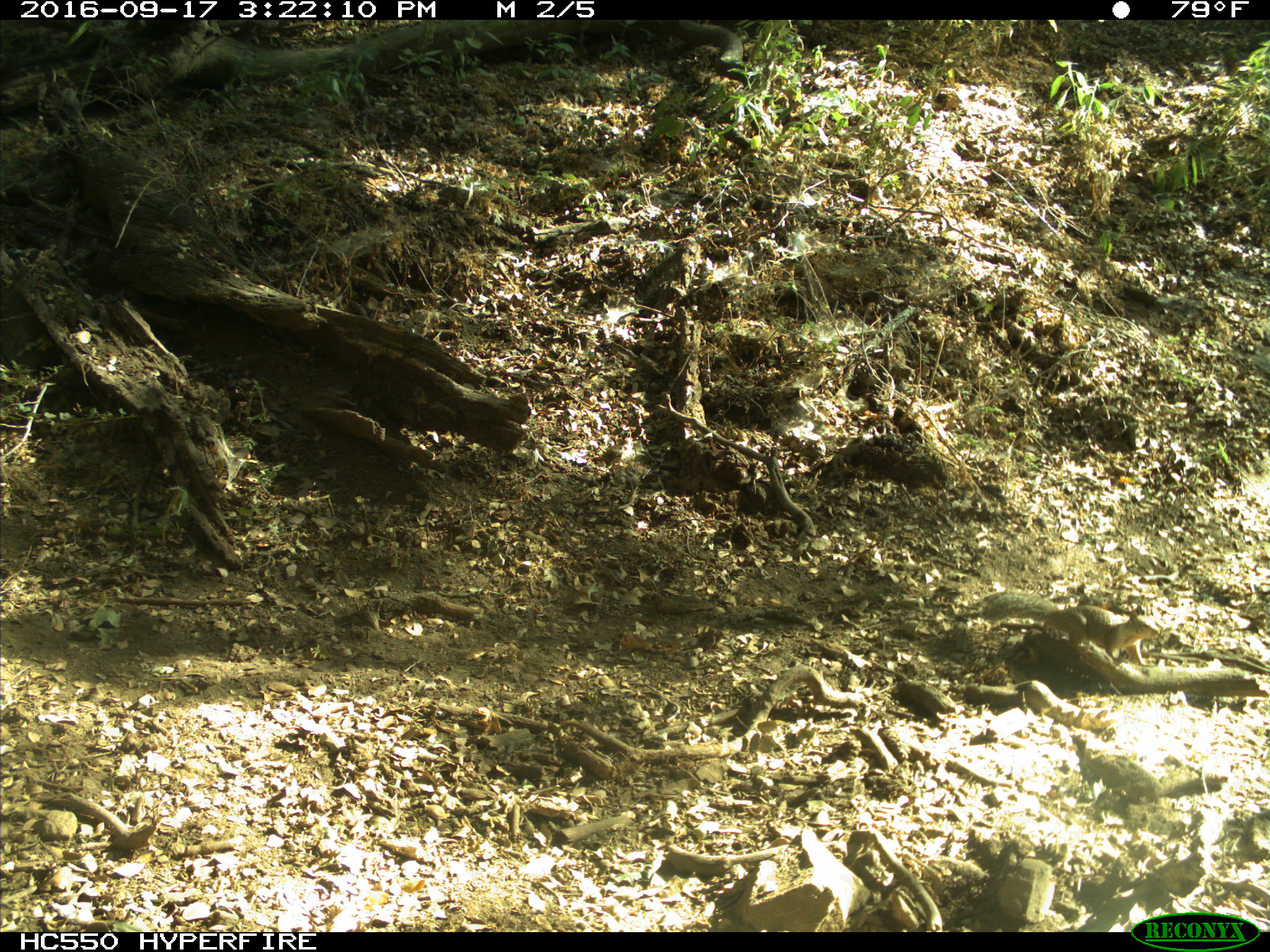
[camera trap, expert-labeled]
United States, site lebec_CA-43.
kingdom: Animalia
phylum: Chordata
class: Mammalia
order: Rodentia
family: Sciuridae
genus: Otospermophilus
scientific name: Otospermophilus beecheyi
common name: california ground squirrel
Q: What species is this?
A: Otospermophilus beecheyi (california ground squirrel).